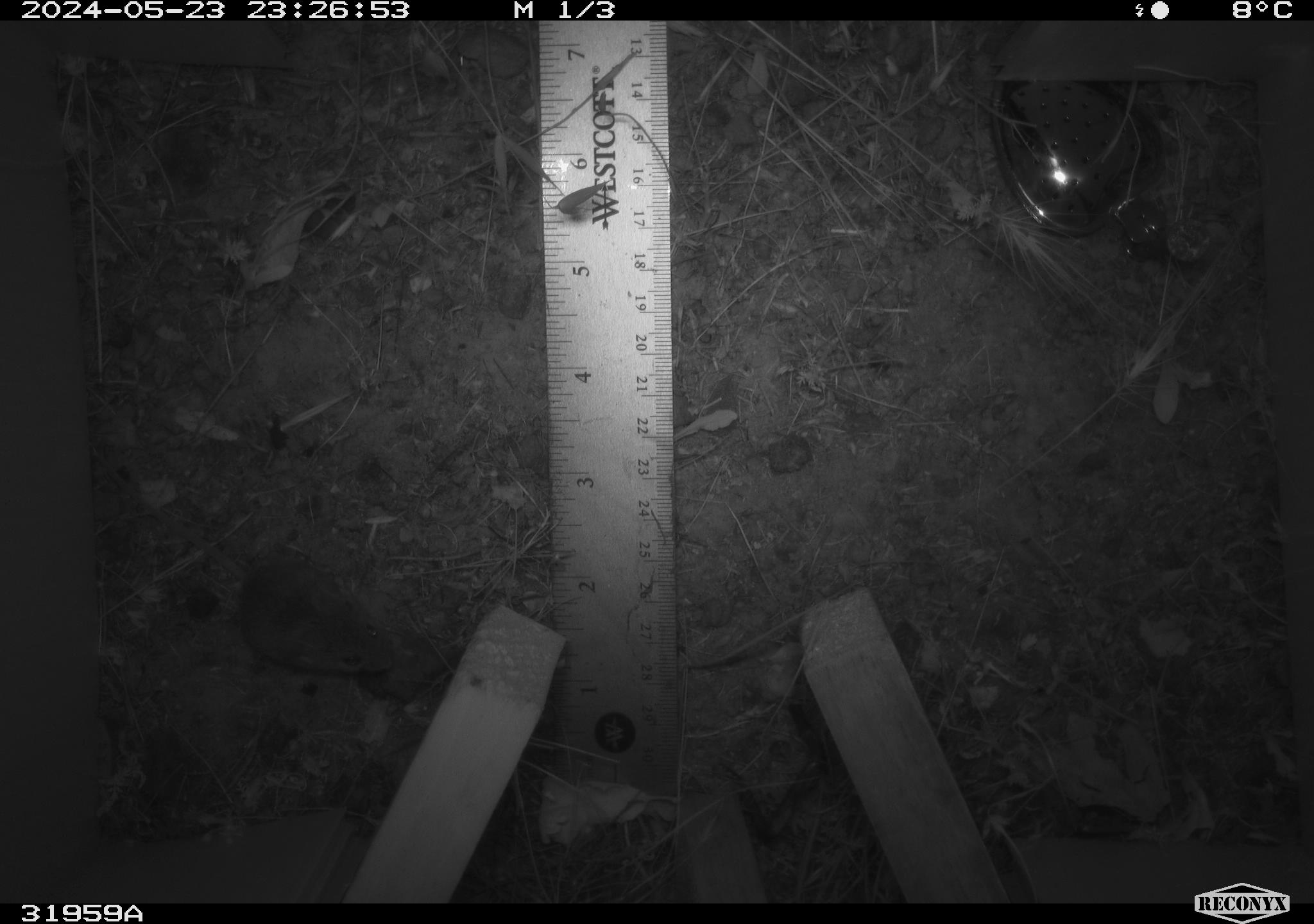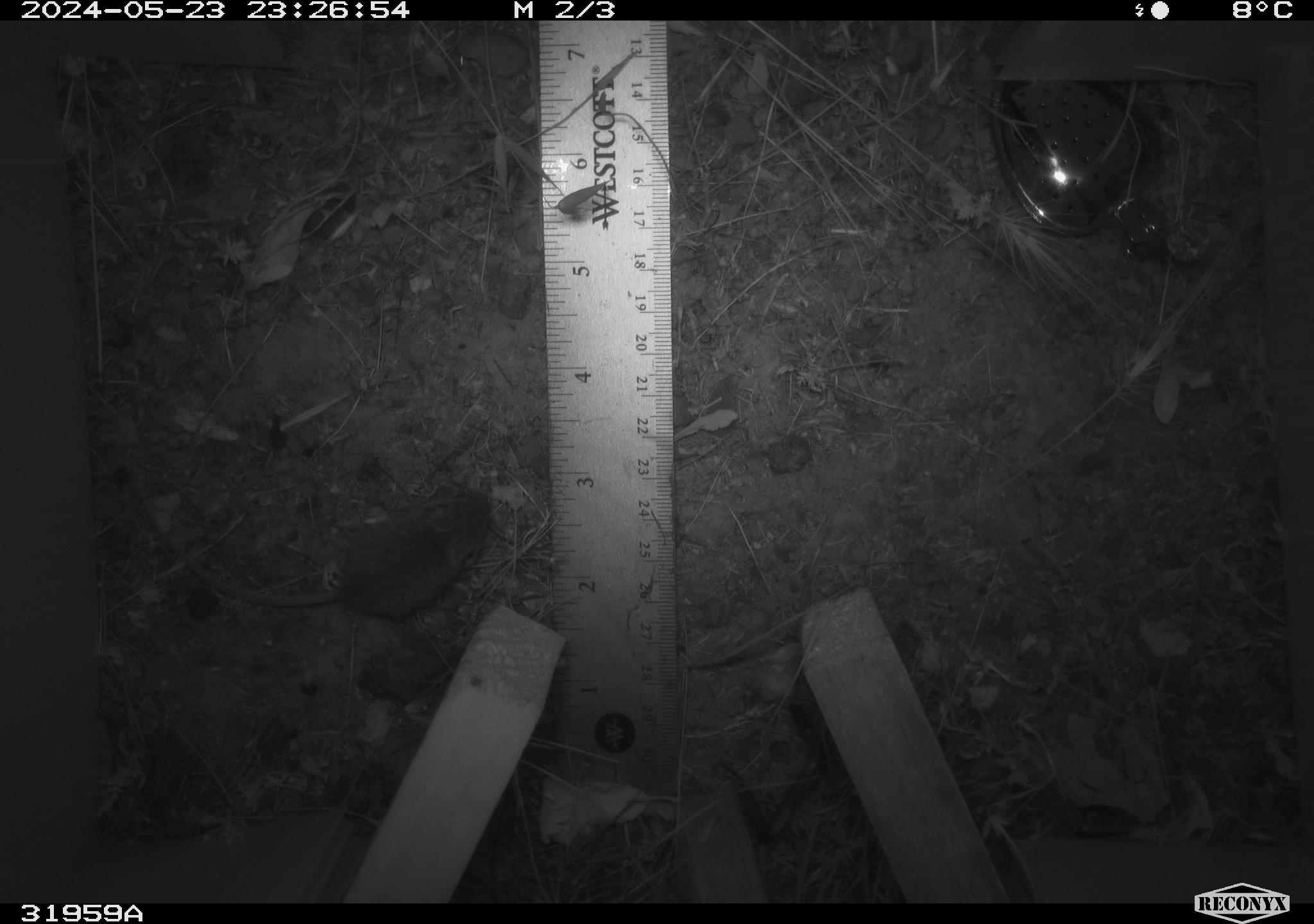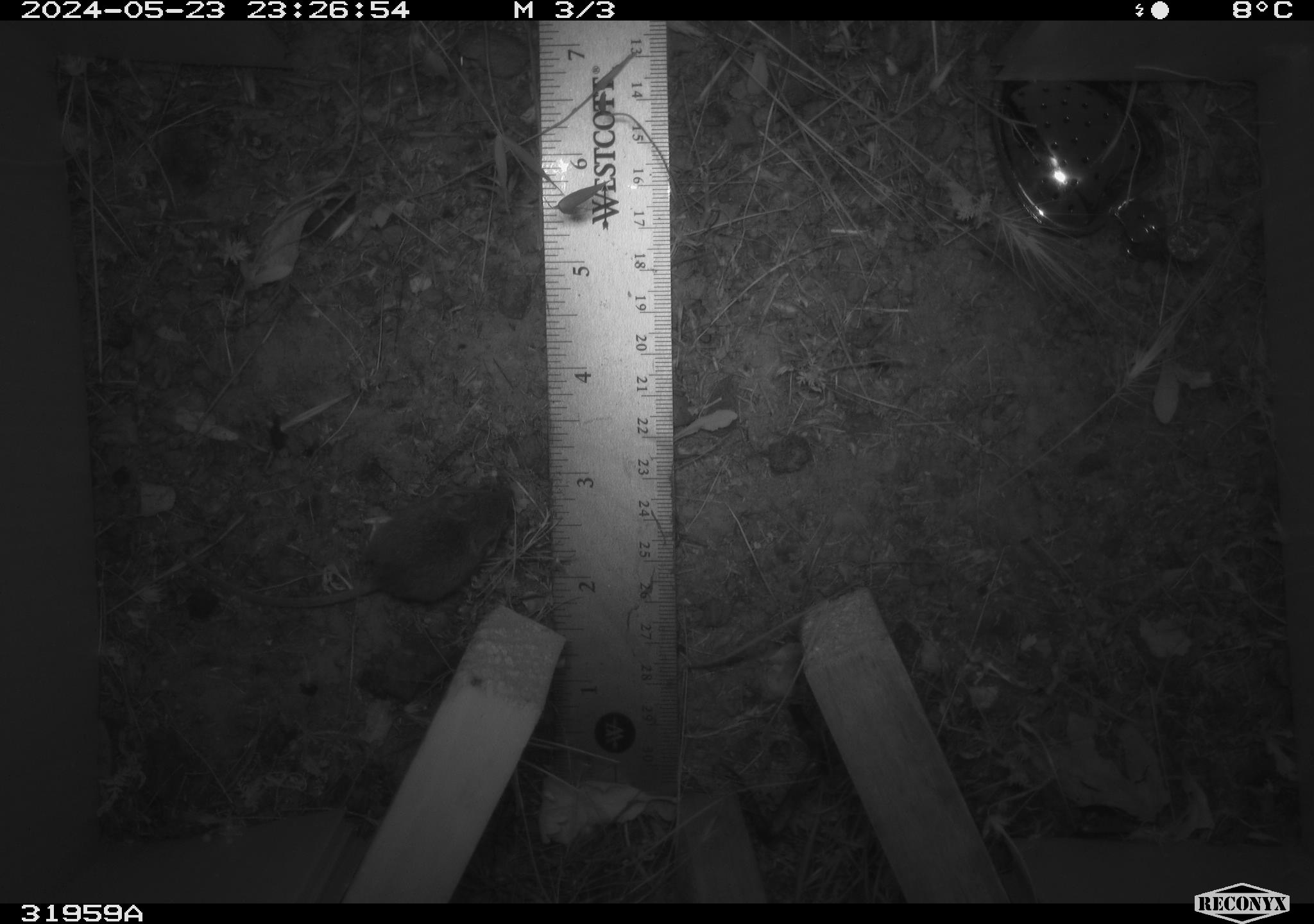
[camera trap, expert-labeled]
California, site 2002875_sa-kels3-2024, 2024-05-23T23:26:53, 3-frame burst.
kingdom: Animalia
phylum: Chordata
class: Mammalia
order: Rodentia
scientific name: Rodentia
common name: rodent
Rodent (Rodentia).